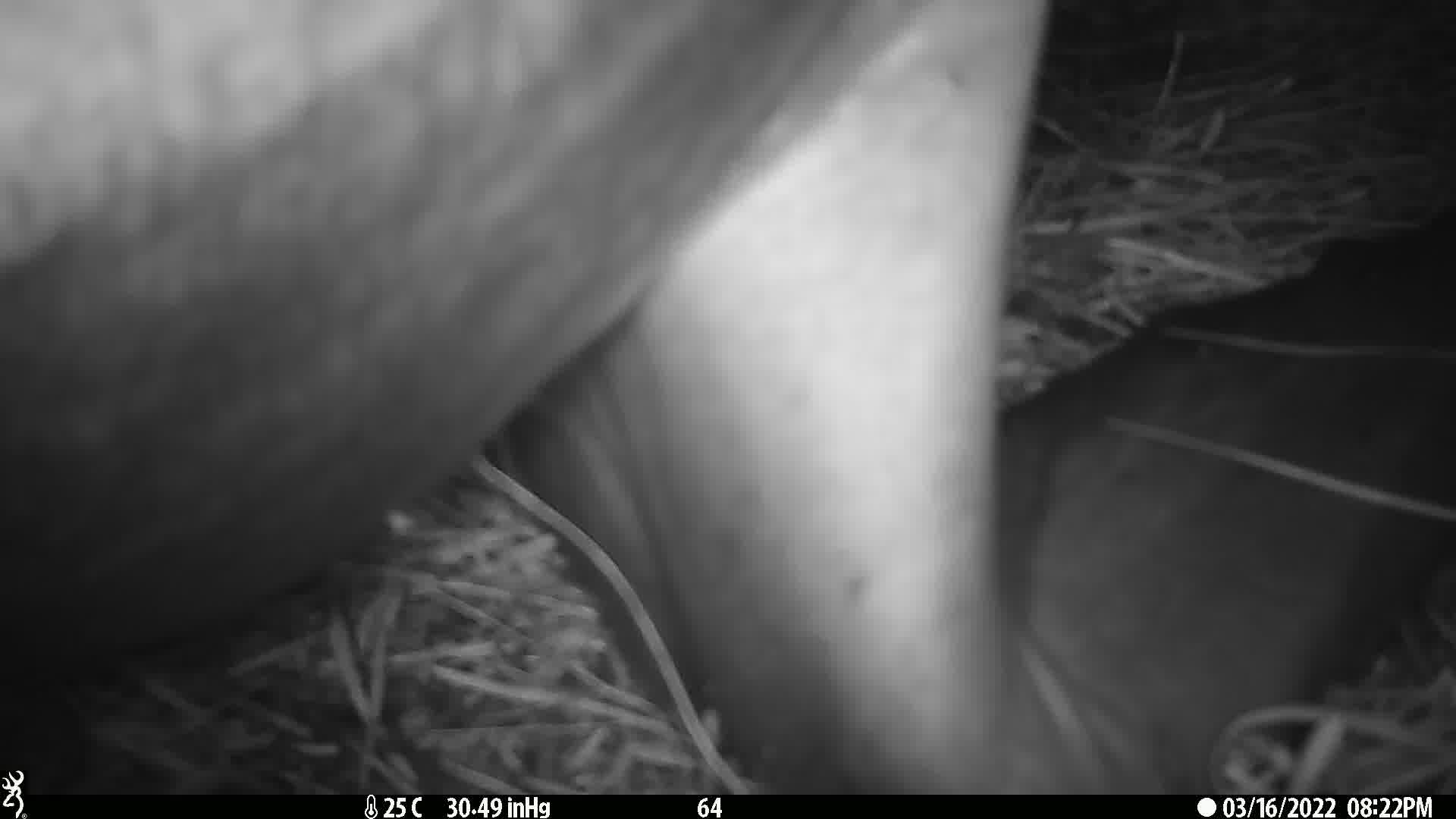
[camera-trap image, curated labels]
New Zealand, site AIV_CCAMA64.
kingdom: Animalia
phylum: Chordata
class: Mammalia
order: Carnivora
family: Otariidae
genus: Phocarctos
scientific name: Phocarctos hookeri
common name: new zealand sea lion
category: sealion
Sealion (new zealand sea lion) (Phocarctos hookeri).